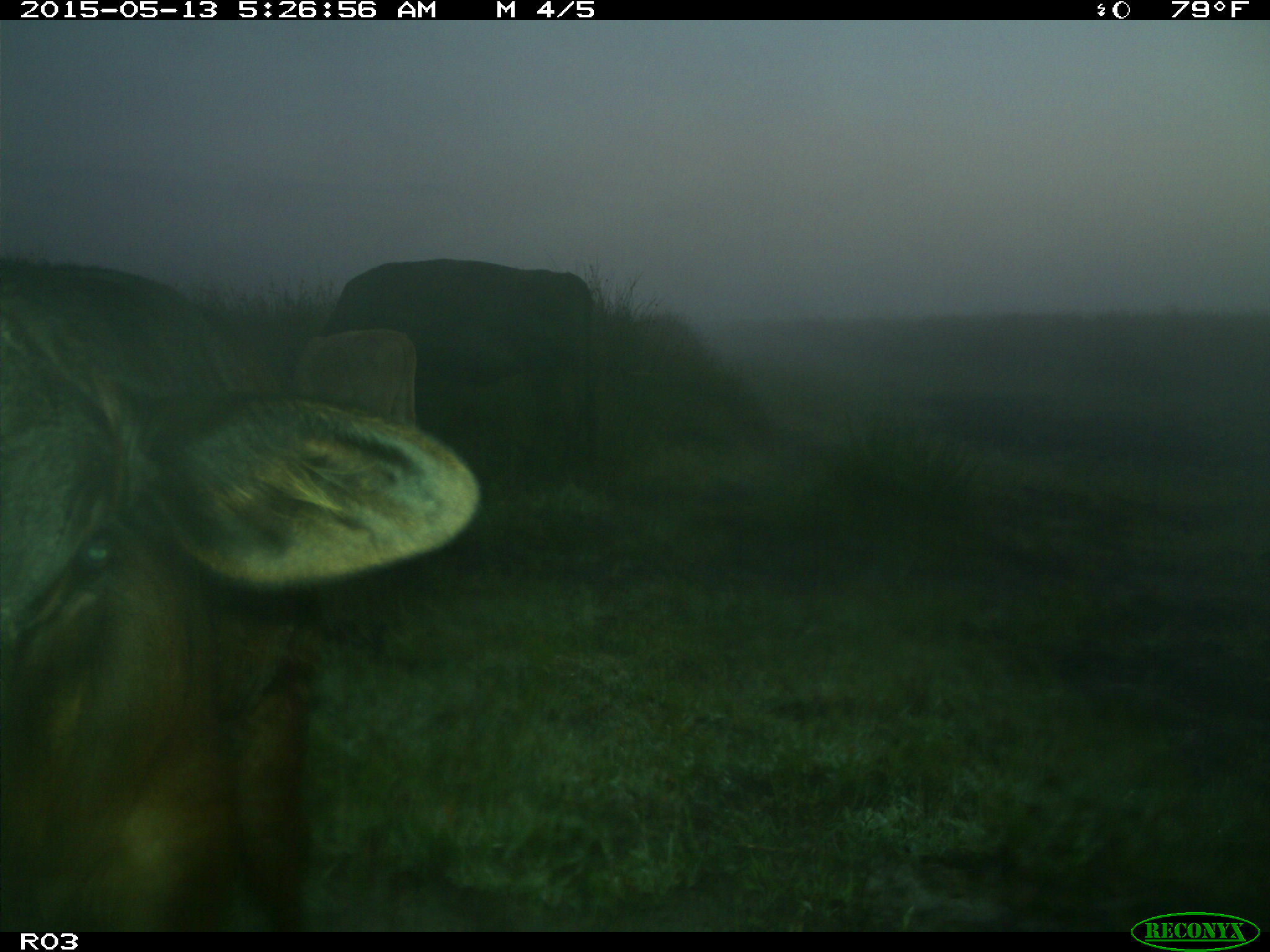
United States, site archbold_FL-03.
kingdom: Animalia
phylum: Chordata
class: Mammalia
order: Artiodactyla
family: Bovidae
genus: Bos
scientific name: Bos taurus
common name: domestic cow